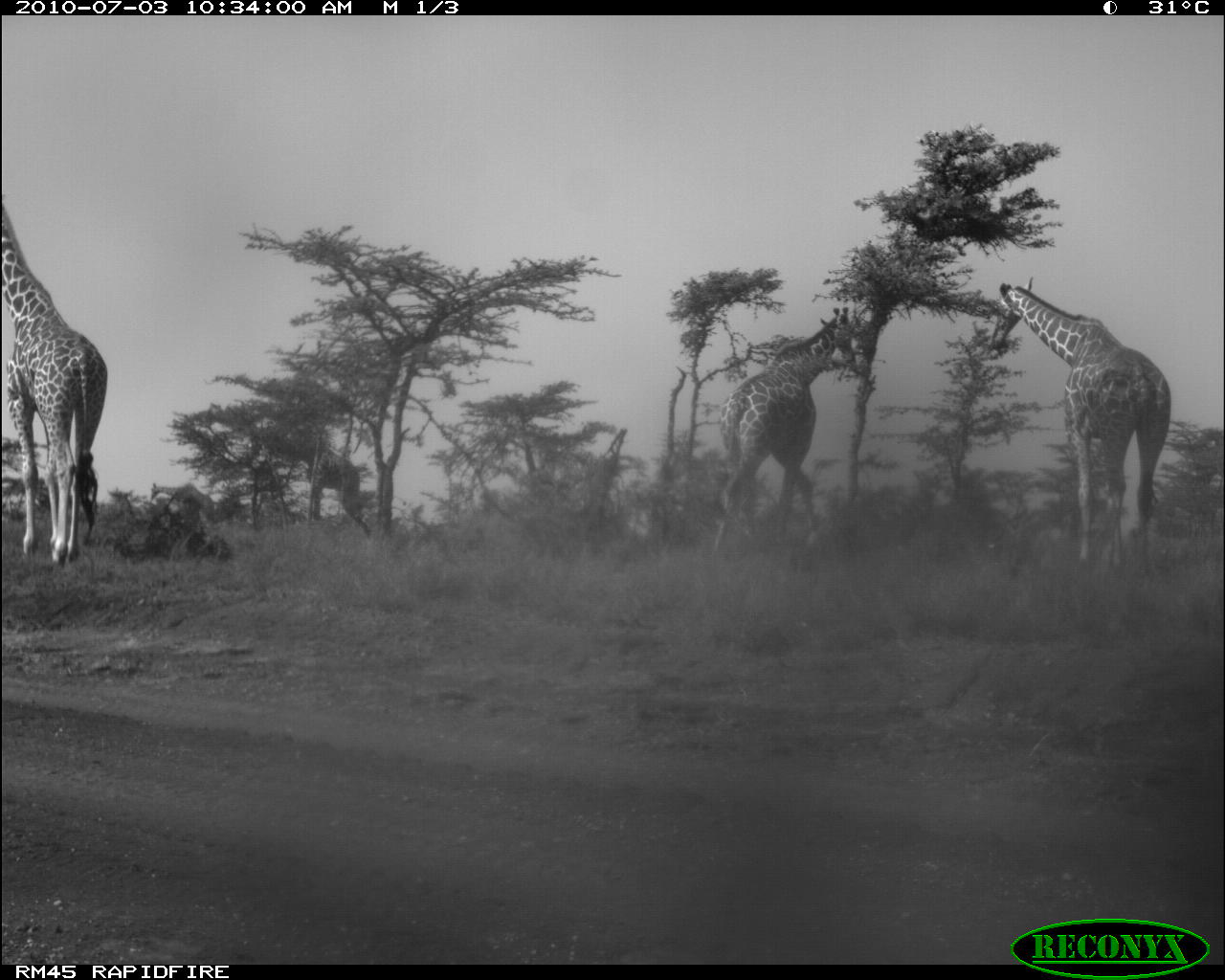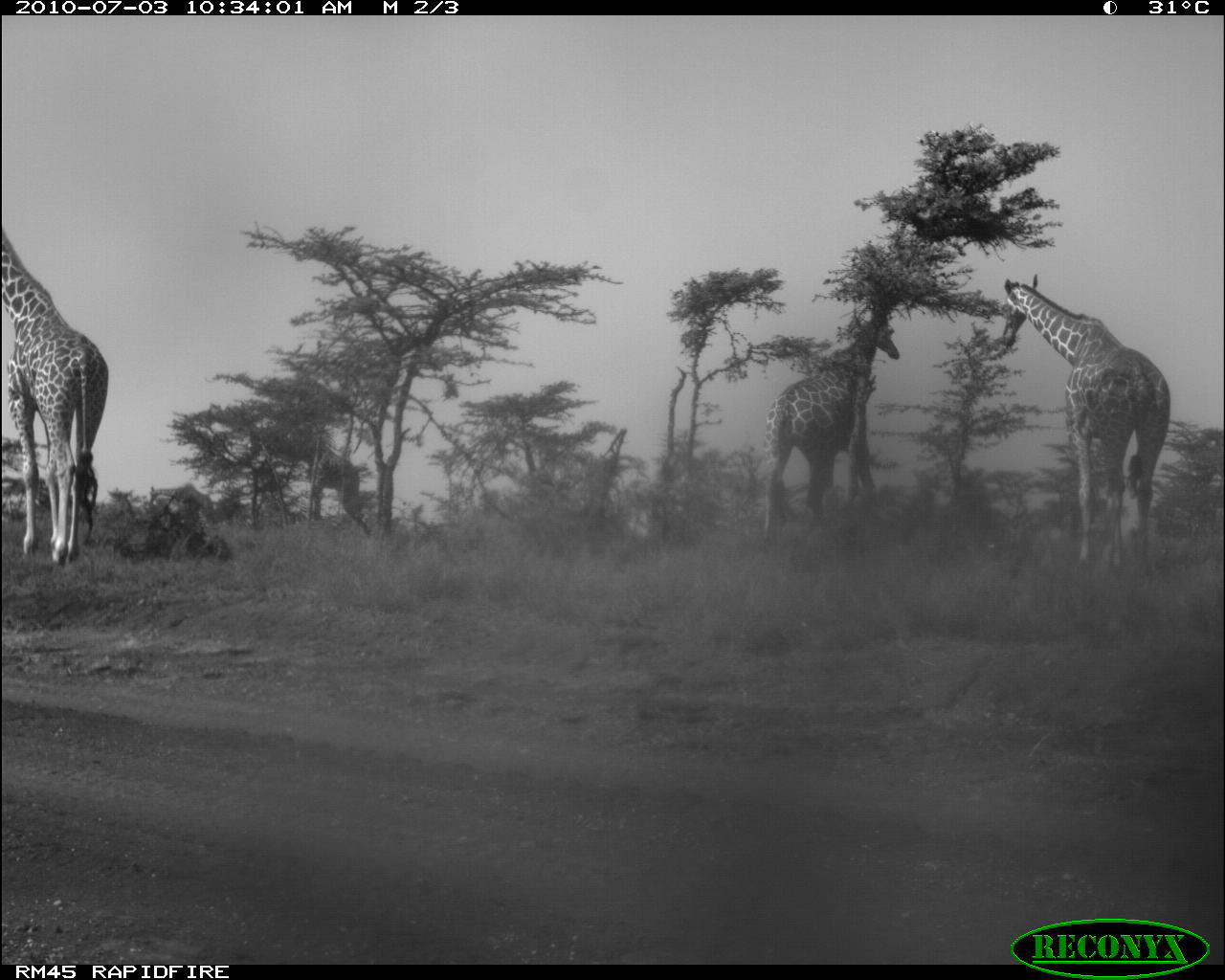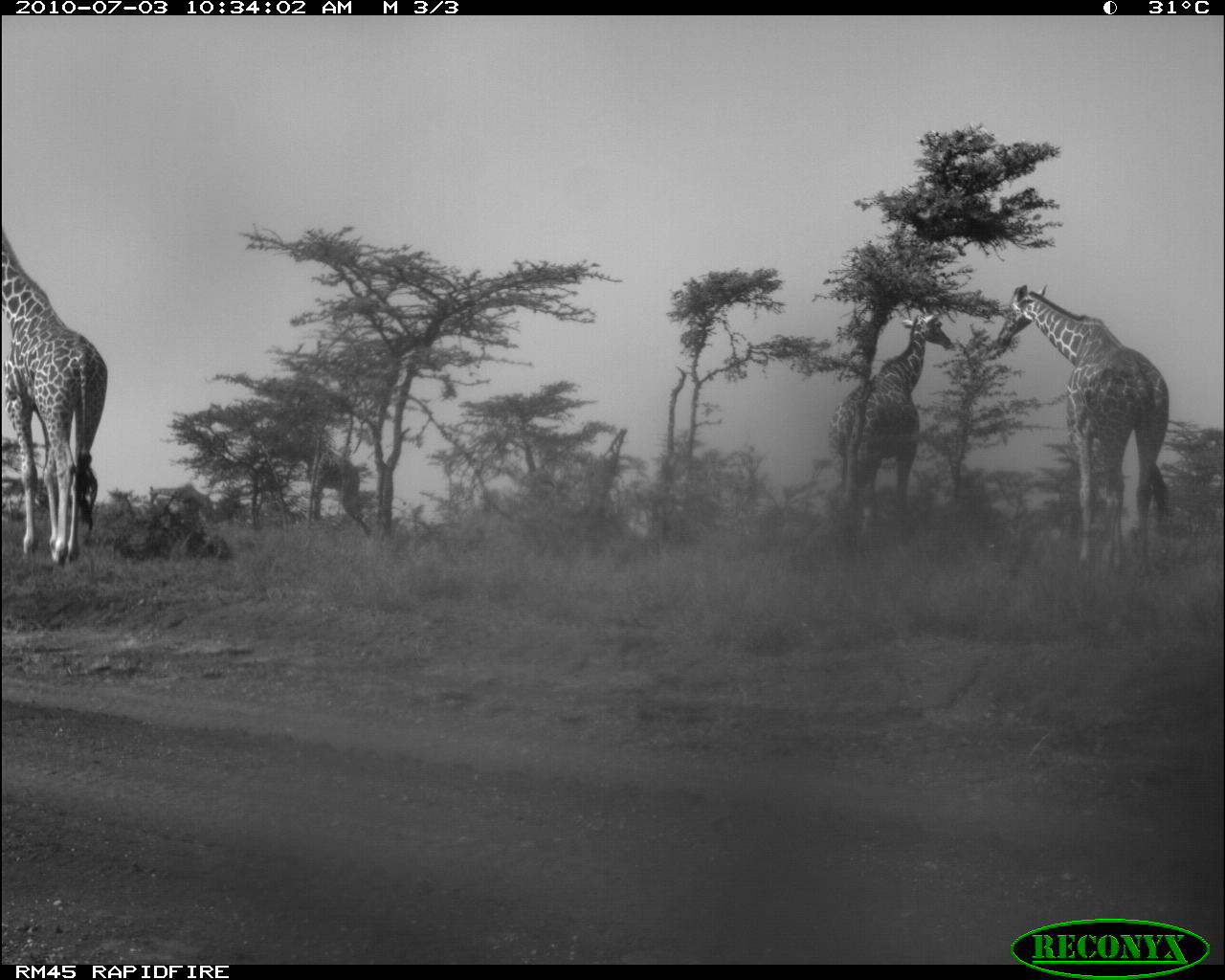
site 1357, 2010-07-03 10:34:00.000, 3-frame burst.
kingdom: Animalia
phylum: Chordata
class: Mammalia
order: Artiodactyla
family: Giraffidae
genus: Giraffa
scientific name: Giraffa camelopardalis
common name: giraffe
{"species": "Giraffa camelopardalis (giraffe)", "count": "4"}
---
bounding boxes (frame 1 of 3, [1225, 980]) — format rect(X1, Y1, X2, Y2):
giraffa camelopardalis: rect(986, 276, 1173, 581); rect(1, 202, 111, 568); rect(707, 307, 859, 554); rect(300, 443, 364, 521); rect(151, 481, 218, 525)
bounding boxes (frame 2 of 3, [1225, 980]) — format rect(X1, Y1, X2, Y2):
giraffa camelopardalis: rect(999, 271, 1173, 589); rect(0, 224, 111, 570); rect(762, 312, 900, 546); rect(300, 435, 369, 533); rect(147, 483, 218, 526)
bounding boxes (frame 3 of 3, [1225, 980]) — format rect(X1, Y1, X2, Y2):
giraffa camelopardalis: rect(995, 282, 1175, 575); rect(2, 223, 112, 568); rect(826, 310, 955, 547); rect(148, 483, 211, 521)